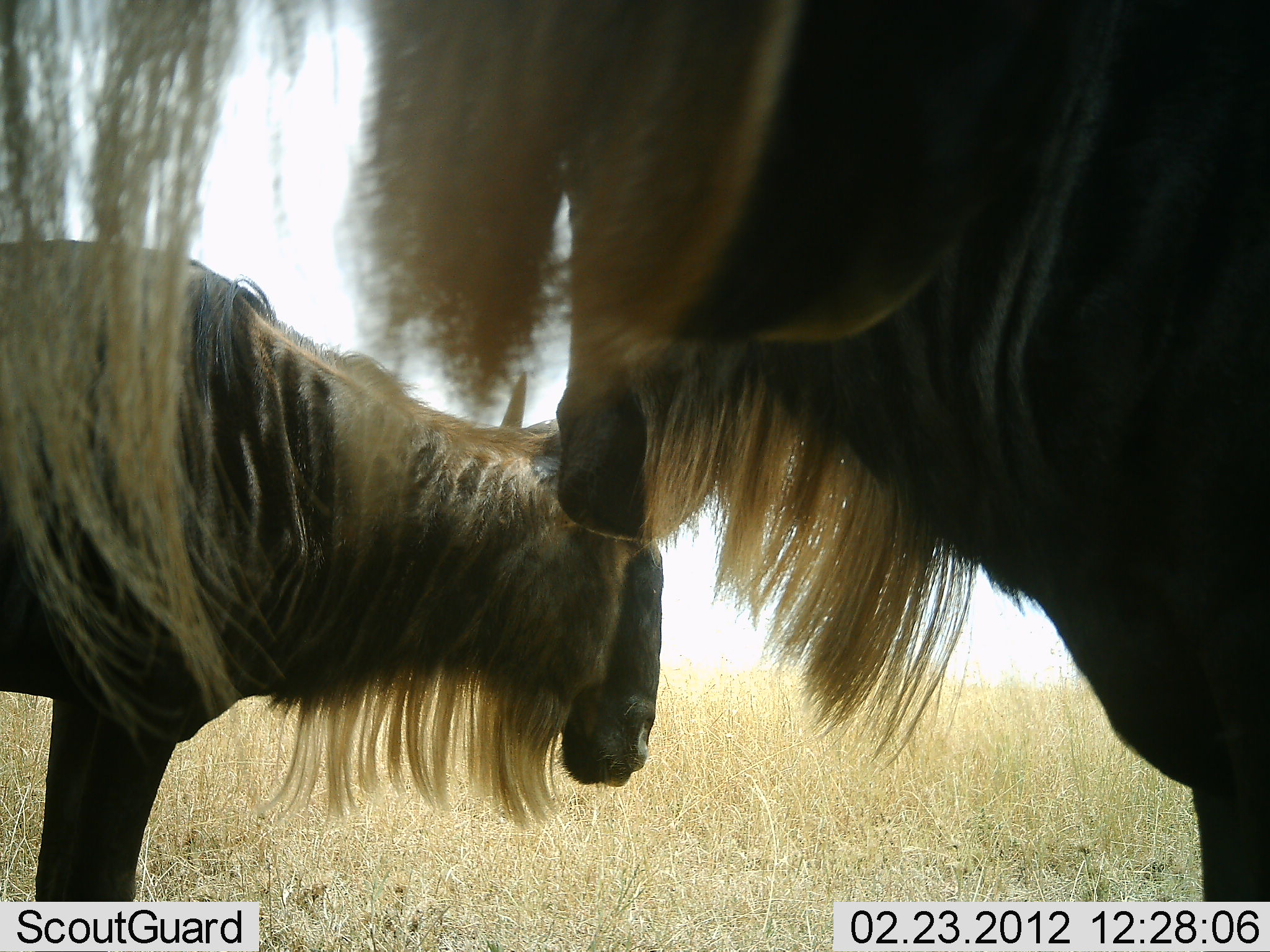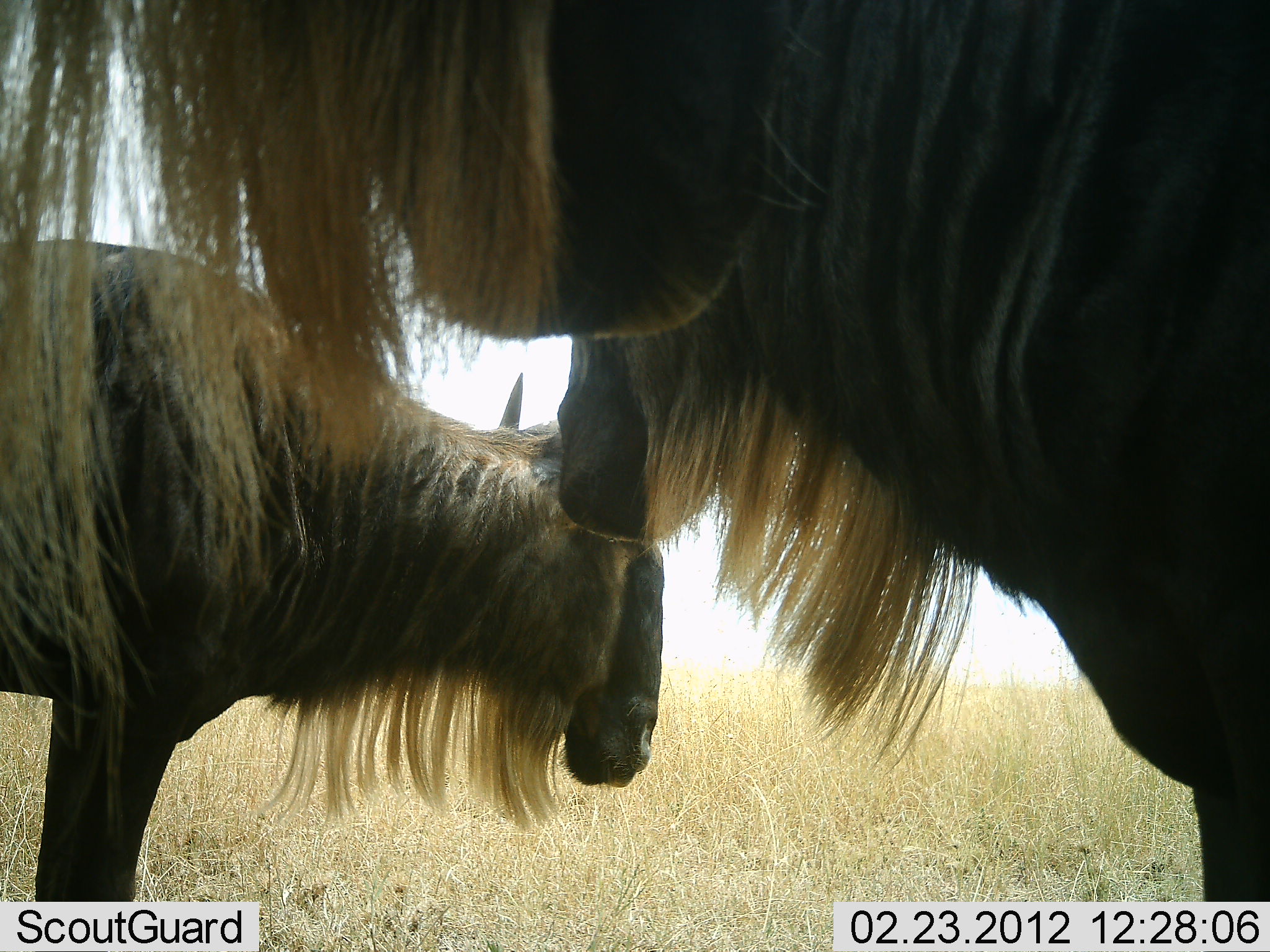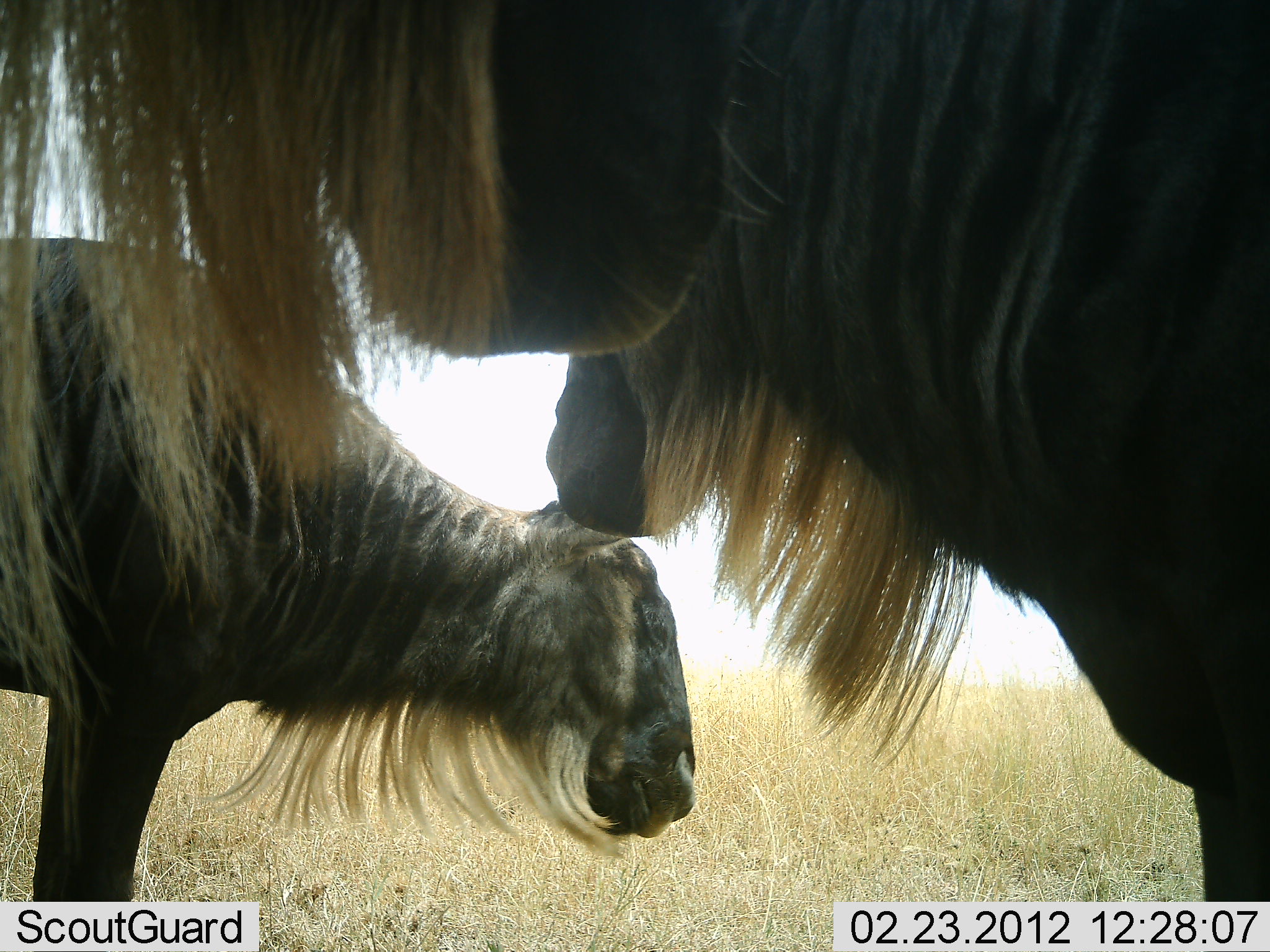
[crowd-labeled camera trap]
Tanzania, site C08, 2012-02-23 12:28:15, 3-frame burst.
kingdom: Animalia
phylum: Chordata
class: Mammalia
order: Artiodactyla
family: Bovidae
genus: Connochaetes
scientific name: Connochaetes taurinus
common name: blue wildebeest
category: wildebeest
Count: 3.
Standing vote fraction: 100%.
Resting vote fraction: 0%.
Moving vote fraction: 0%.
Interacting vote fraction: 0%.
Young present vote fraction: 0%.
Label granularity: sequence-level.